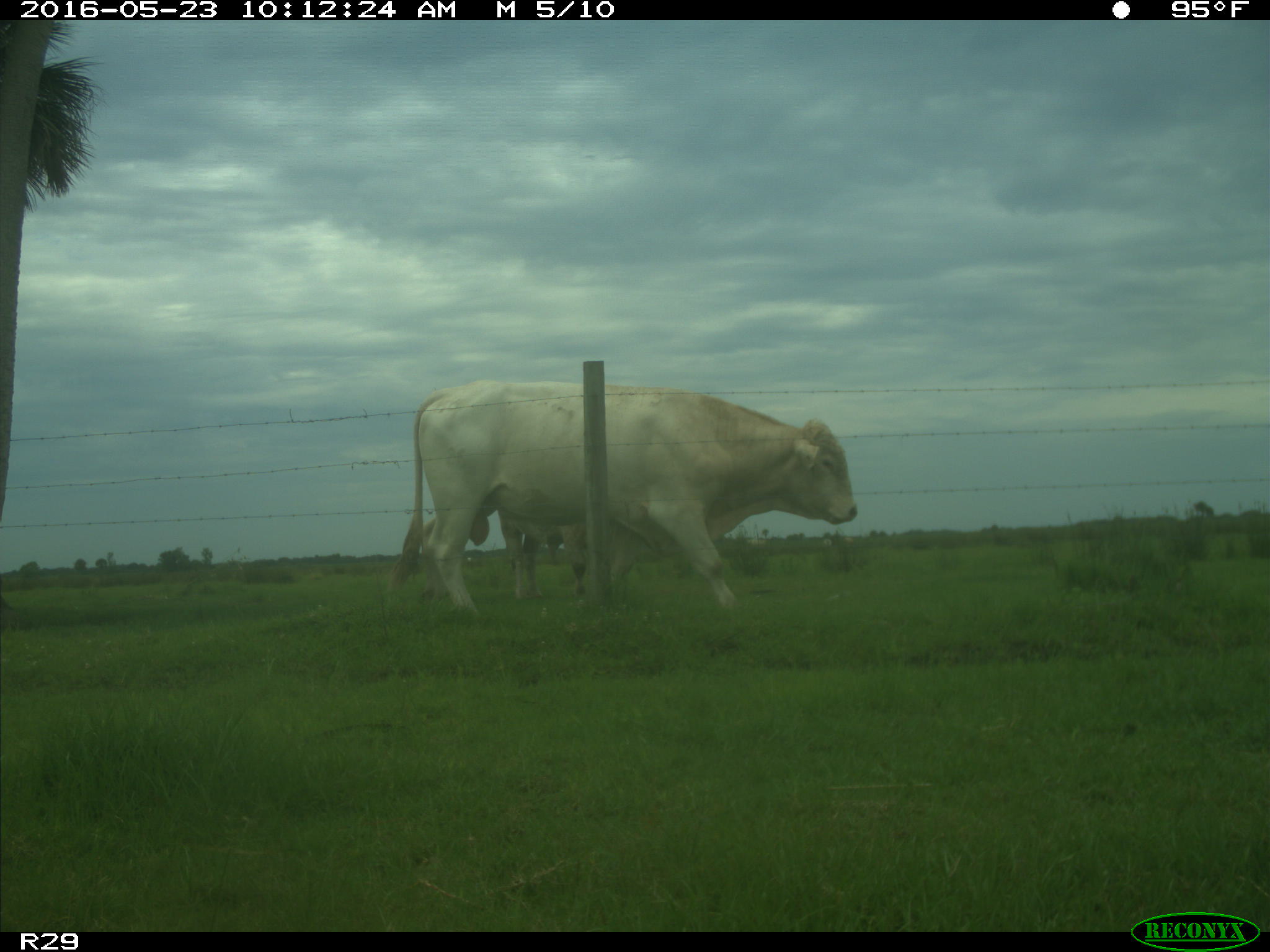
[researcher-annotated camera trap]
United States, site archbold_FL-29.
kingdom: Animalia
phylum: Chordata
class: Mammalia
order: Artiodactyla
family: Bovidae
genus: Bos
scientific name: Bos taurus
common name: domestic cow